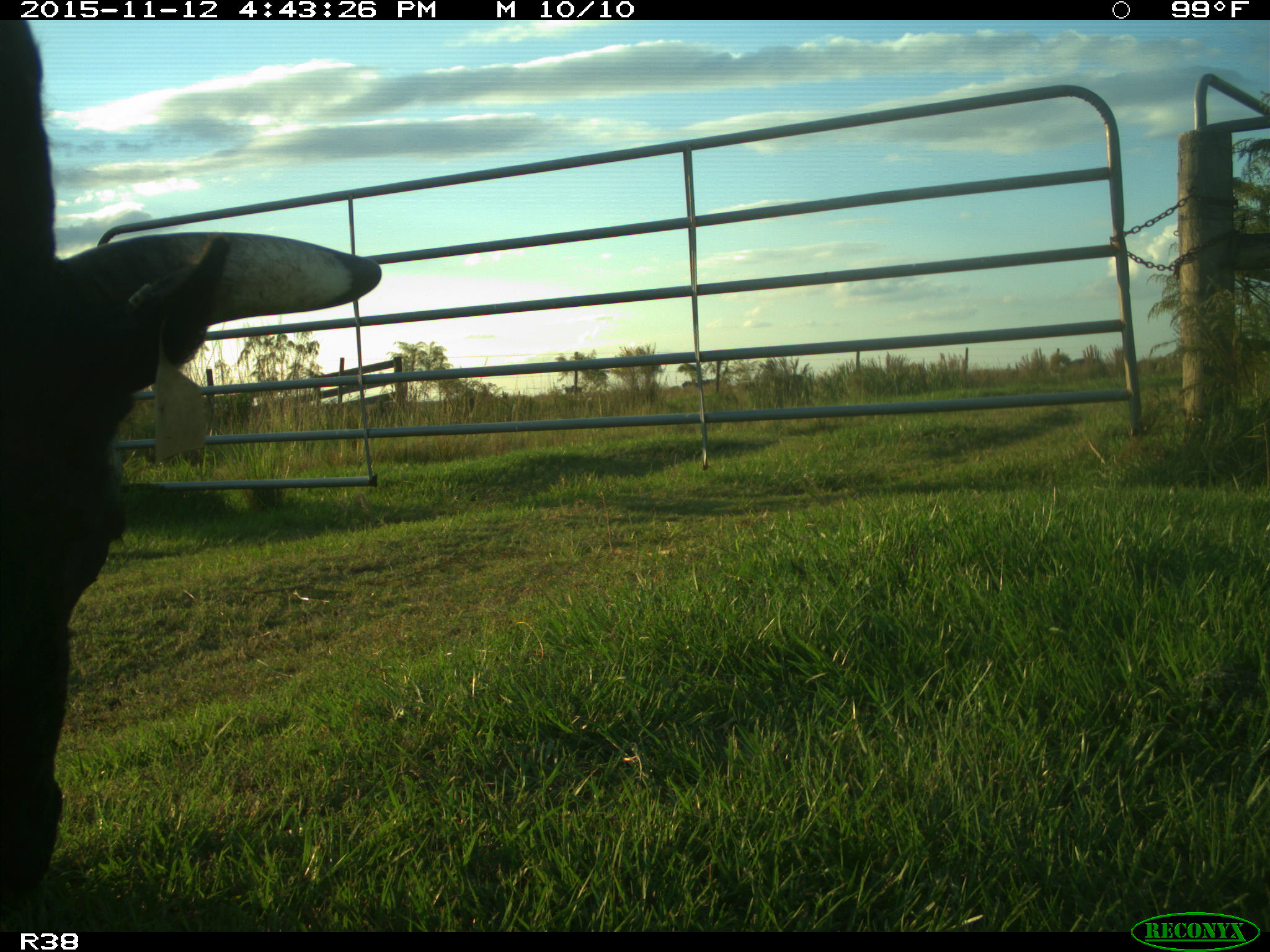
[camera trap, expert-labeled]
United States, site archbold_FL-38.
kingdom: Animalia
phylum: Chordata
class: Mammalia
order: Artiodactyla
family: Bovidae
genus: Bos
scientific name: Bos taurus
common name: domestic cow